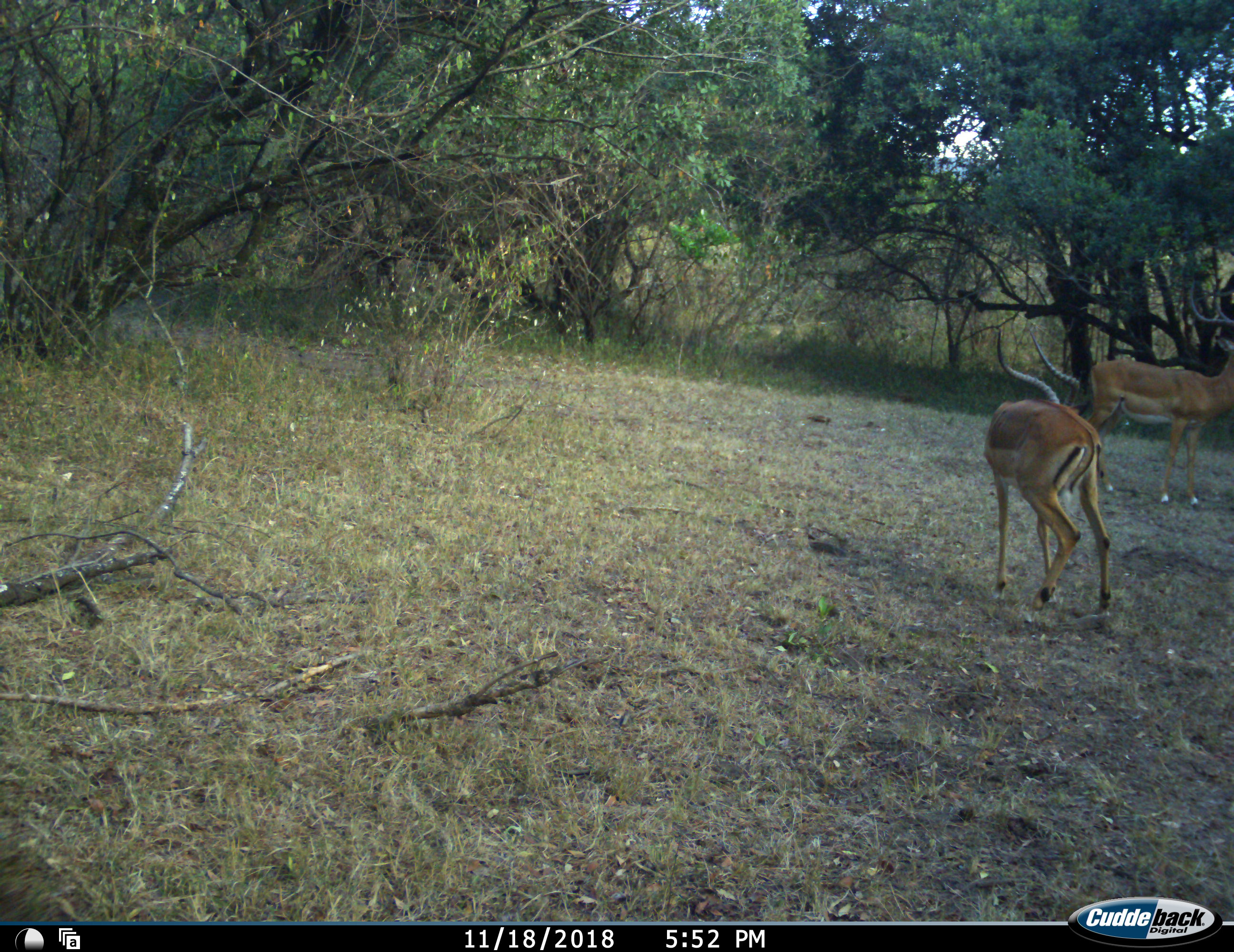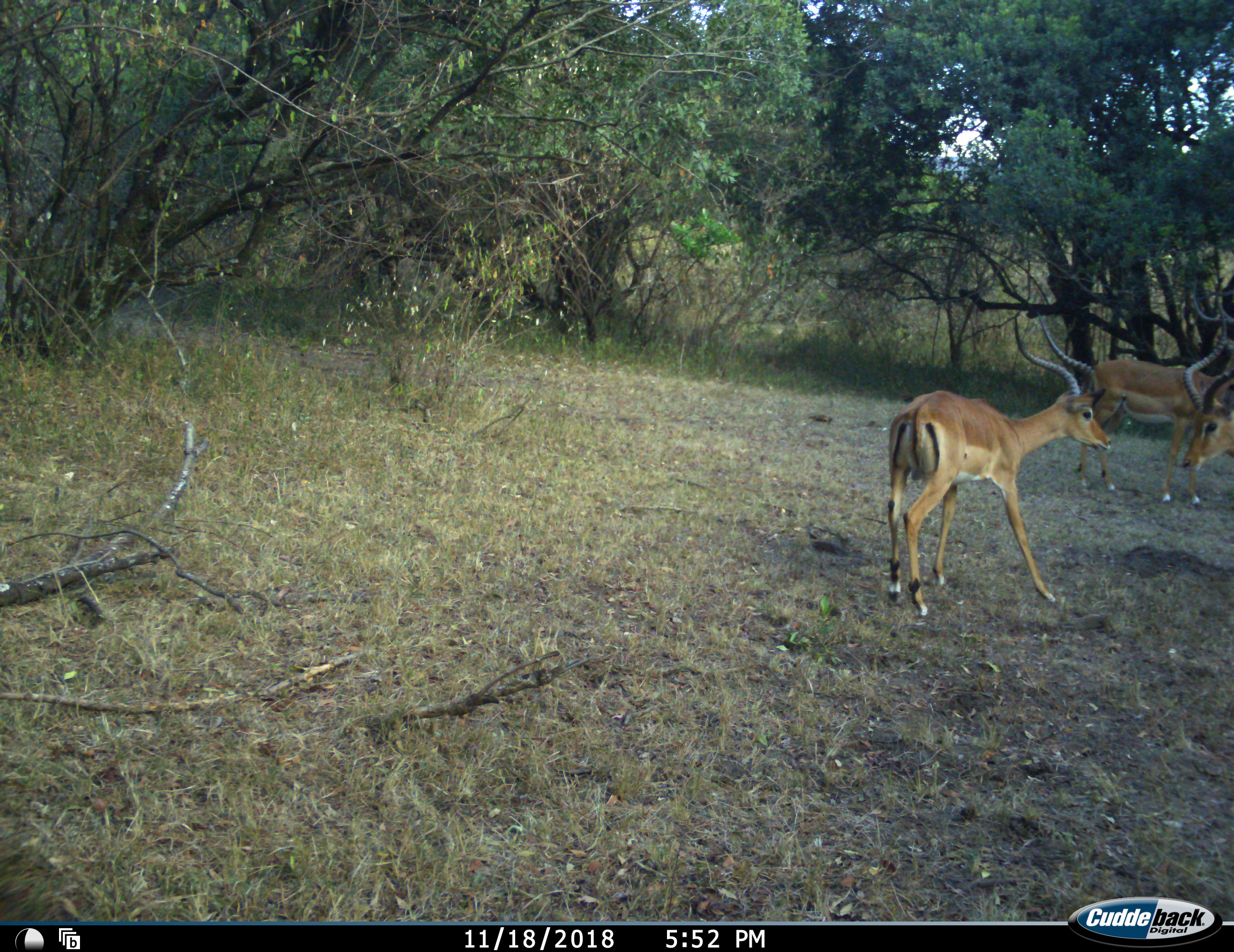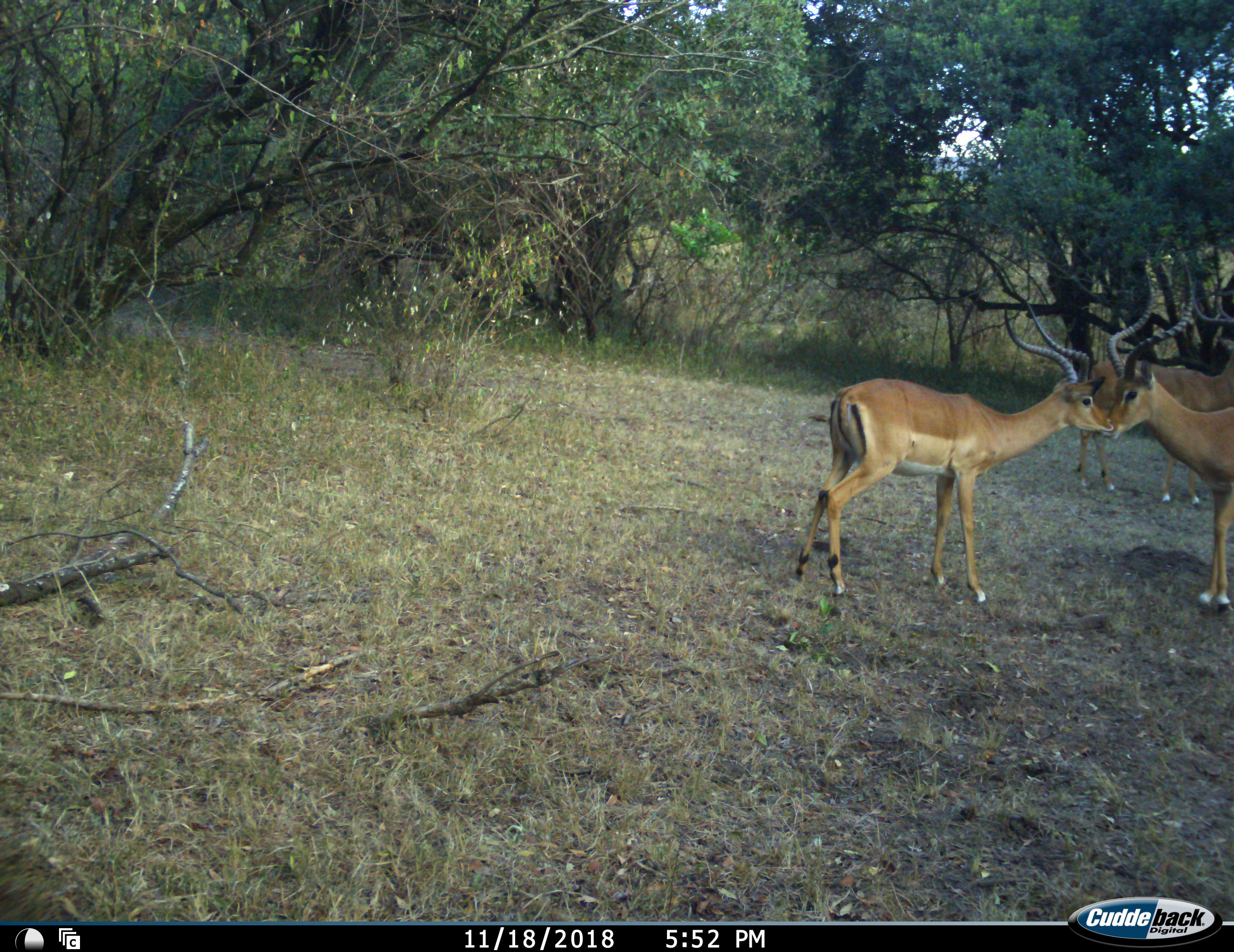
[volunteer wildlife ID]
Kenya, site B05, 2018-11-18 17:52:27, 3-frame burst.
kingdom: Animalia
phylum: Chordata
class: Mammalia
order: Artiodactyla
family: Bovidae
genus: Aepyceros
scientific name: Aepyceros melampus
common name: impala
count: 3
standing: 70%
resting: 0%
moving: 40%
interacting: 70%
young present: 0%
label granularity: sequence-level